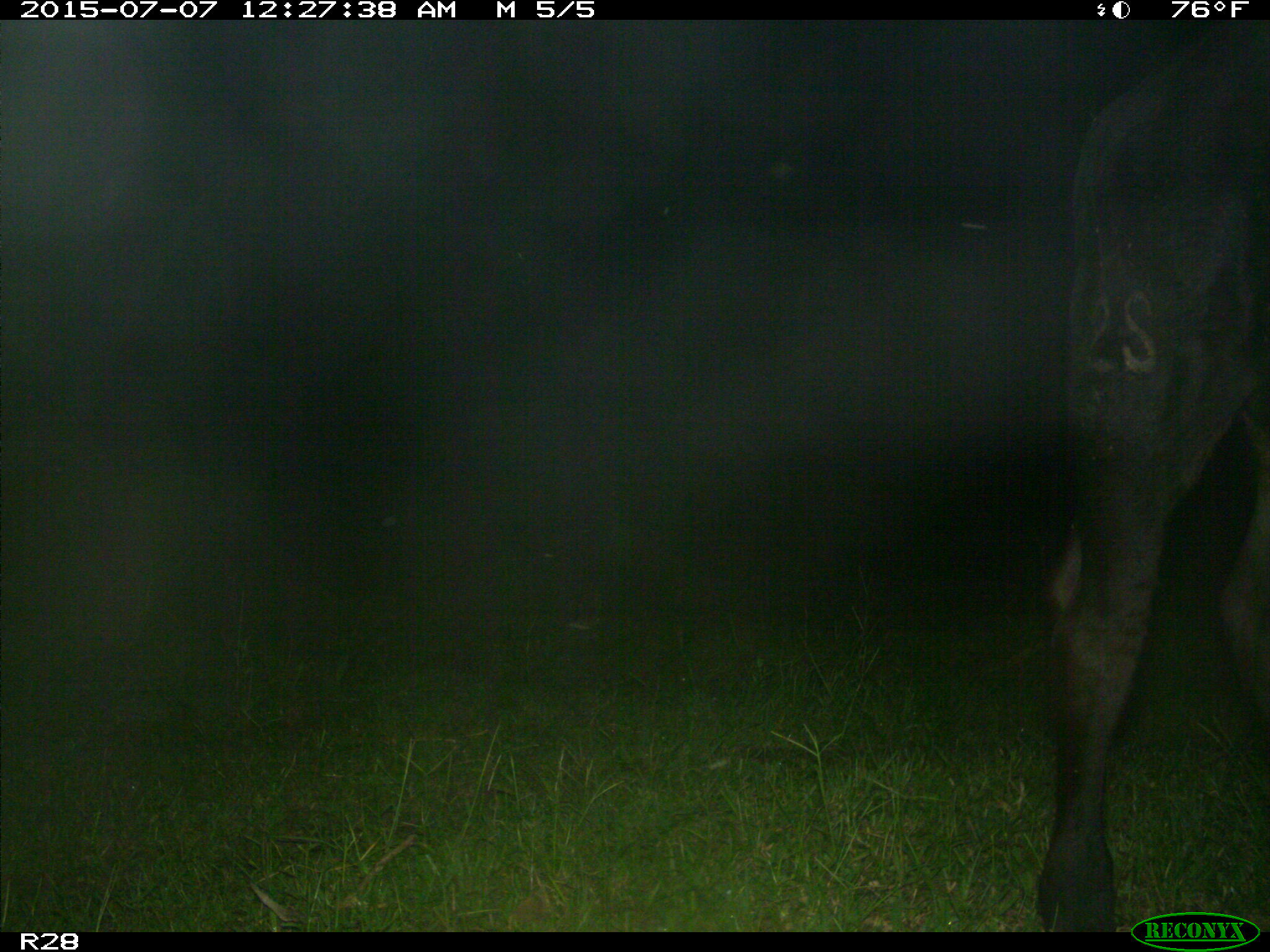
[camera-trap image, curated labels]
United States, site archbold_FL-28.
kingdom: Animalia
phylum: Chordata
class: Mammalia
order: Artiodactyla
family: Bovidae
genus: Bos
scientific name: Bos taurus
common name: domestic cow